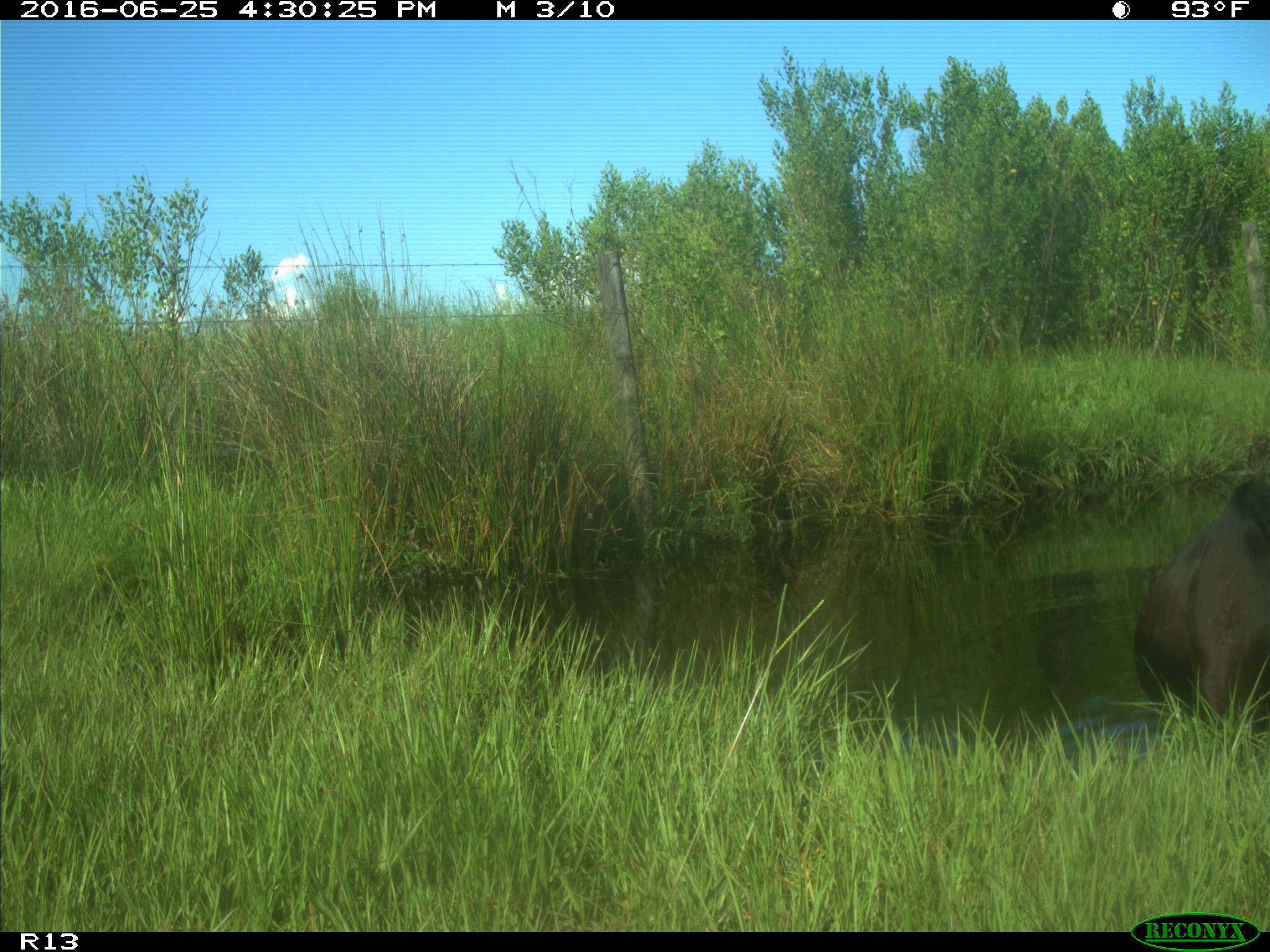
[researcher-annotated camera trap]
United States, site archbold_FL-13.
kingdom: Animalia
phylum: Chordata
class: Mammalia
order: Artiodactyla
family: Bovidae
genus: Bos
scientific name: Bos taurus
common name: domestic cow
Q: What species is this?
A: Bos taurus (domestic cow).